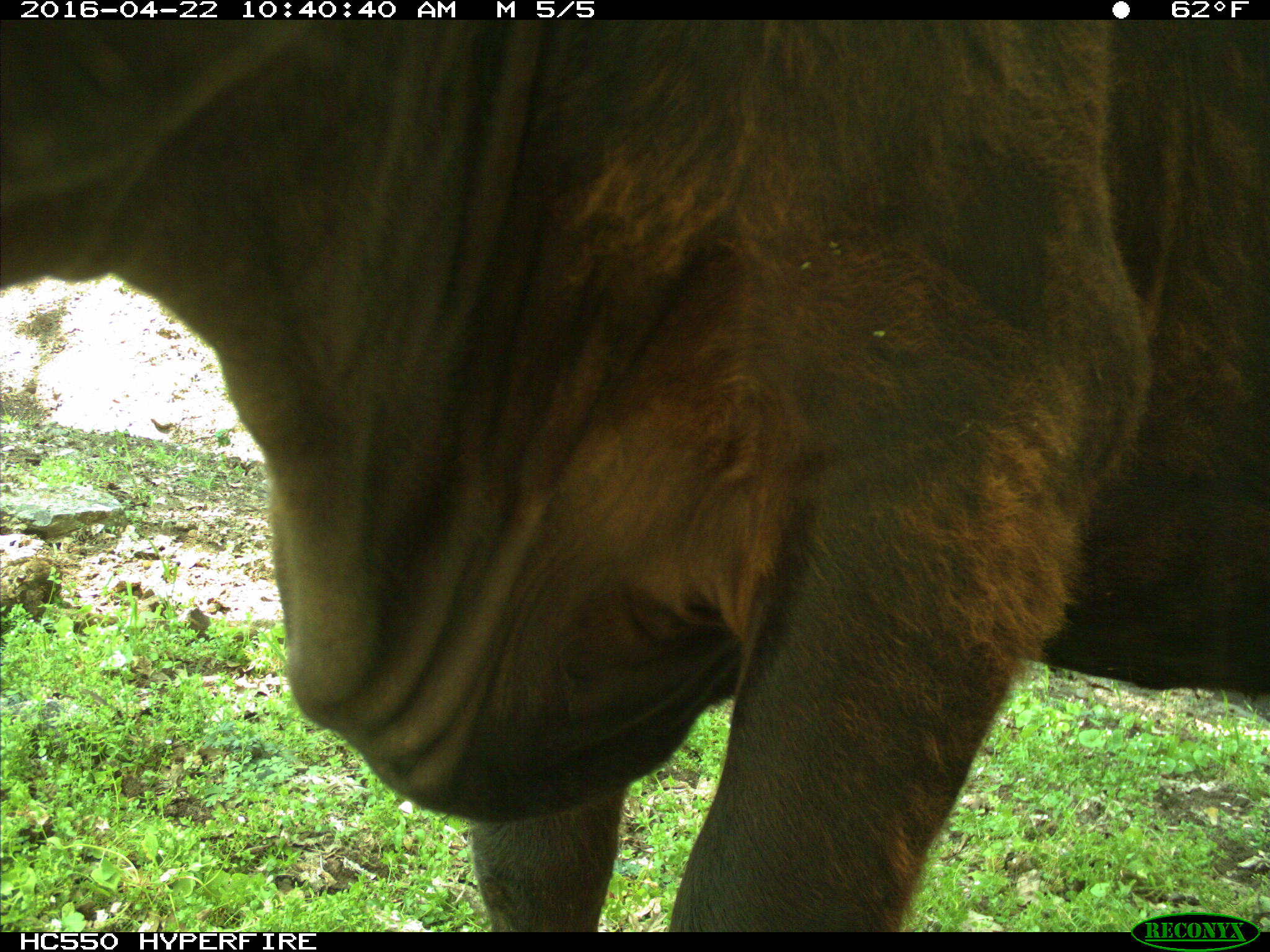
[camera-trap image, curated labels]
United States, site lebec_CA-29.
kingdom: Animalia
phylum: Chordata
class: Mammalia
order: Artiodactyla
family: Bovidae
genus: Bos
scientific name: Bos taurus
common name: domestic cow